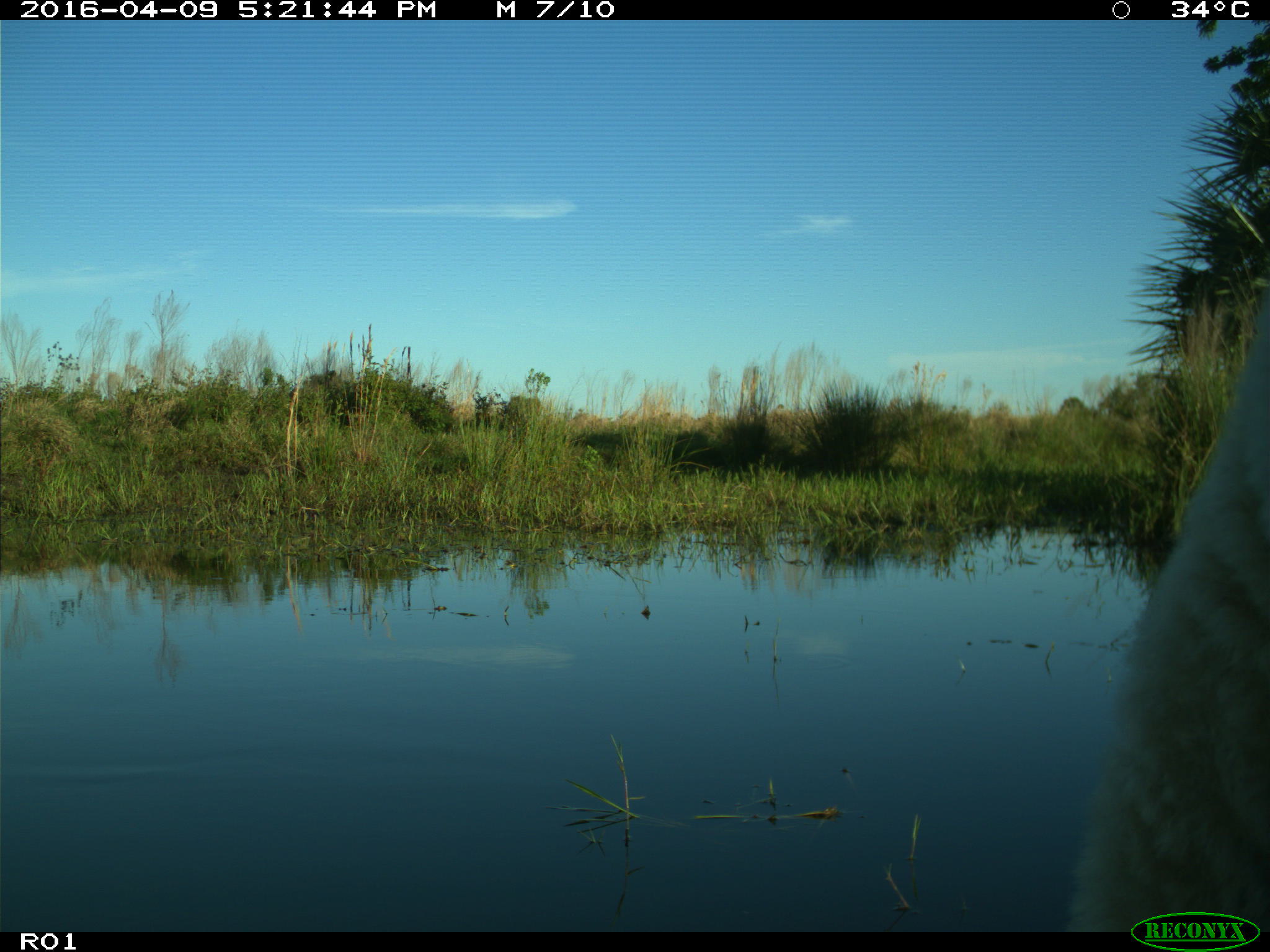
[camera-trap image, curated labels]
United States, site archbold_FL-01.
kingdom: Animalia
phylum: Chordata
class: Mammalia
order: Artiodactyla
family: Bovidae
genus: Bos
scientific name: Bos taurus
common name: domestic cow